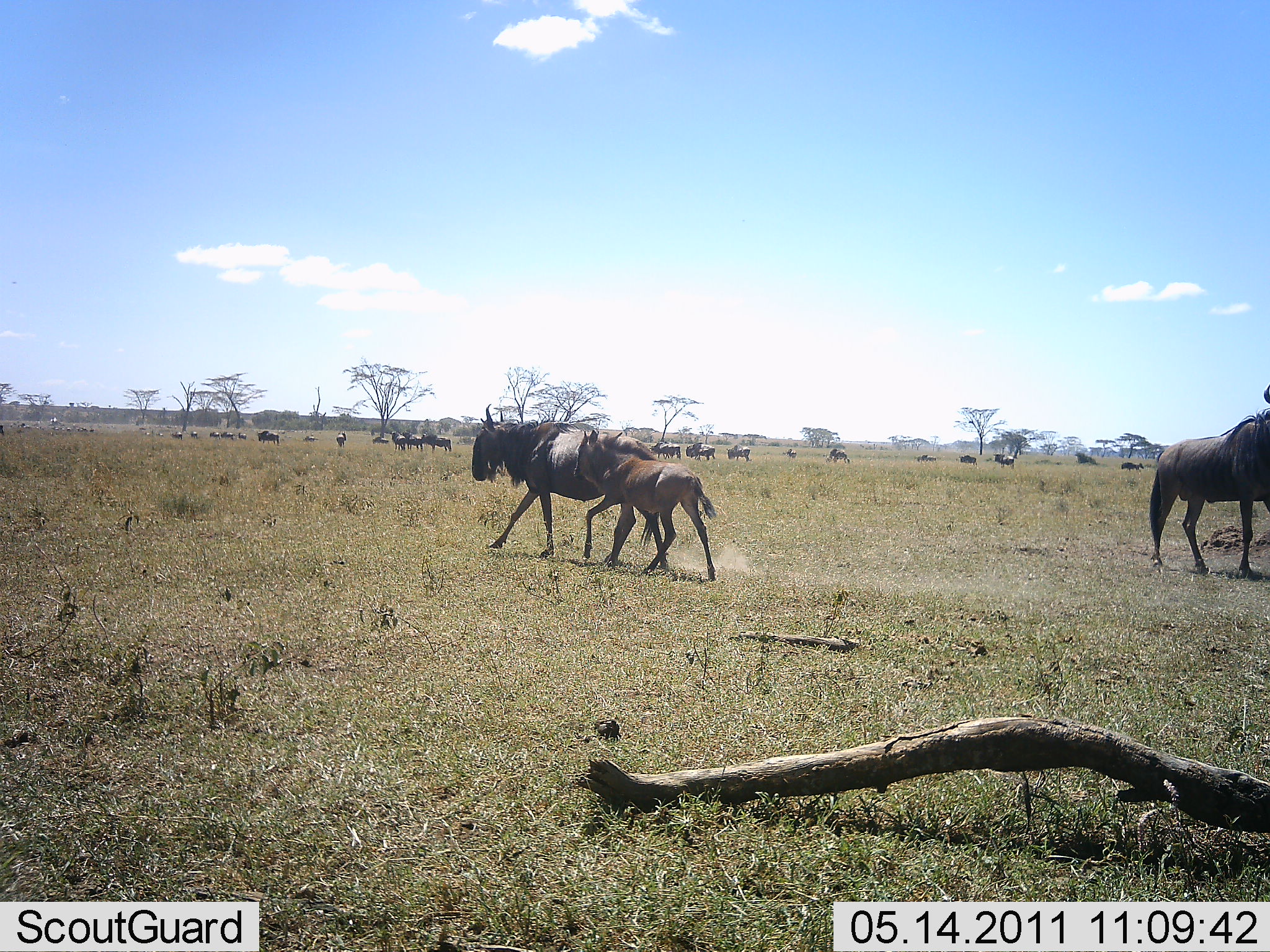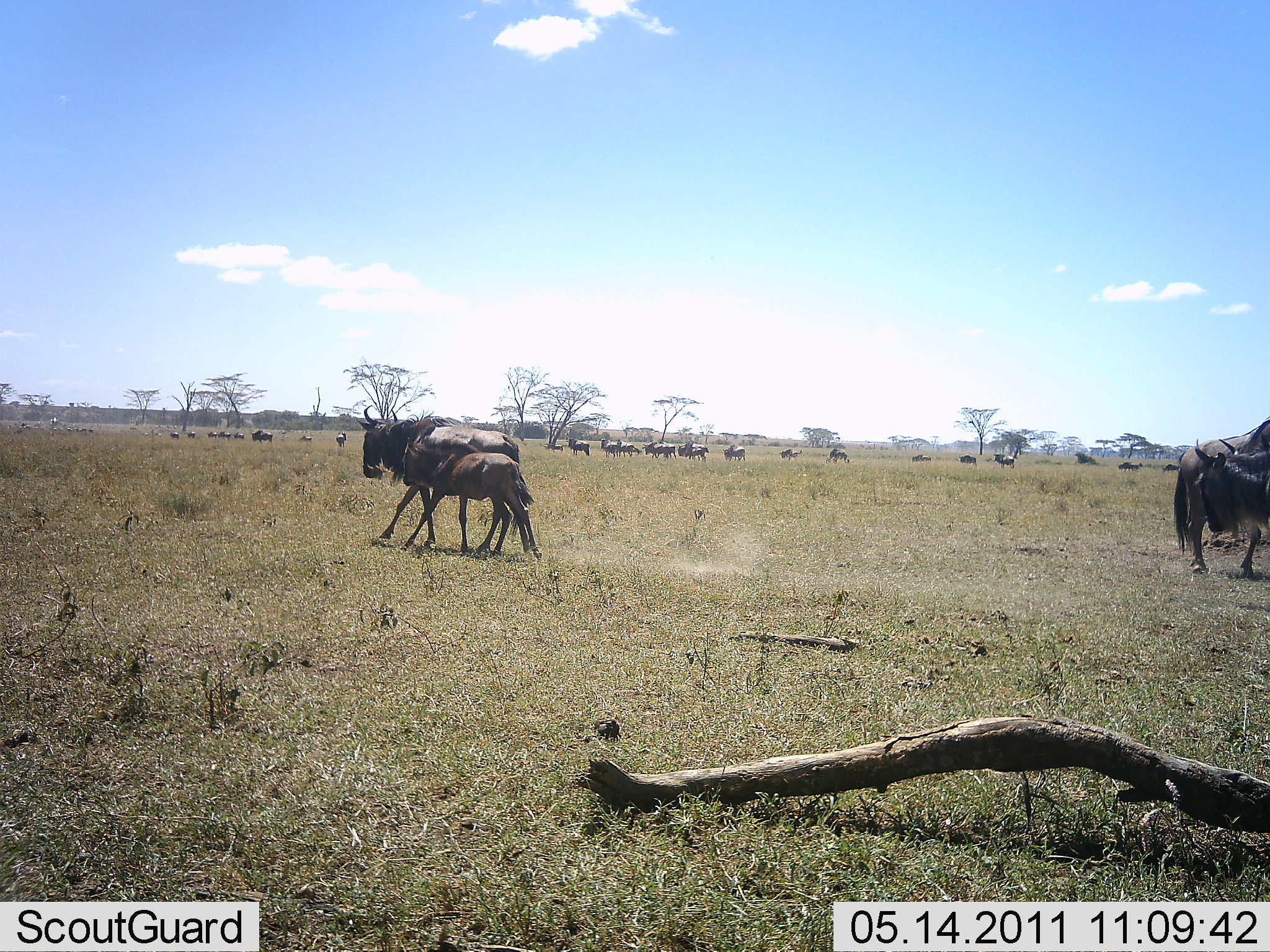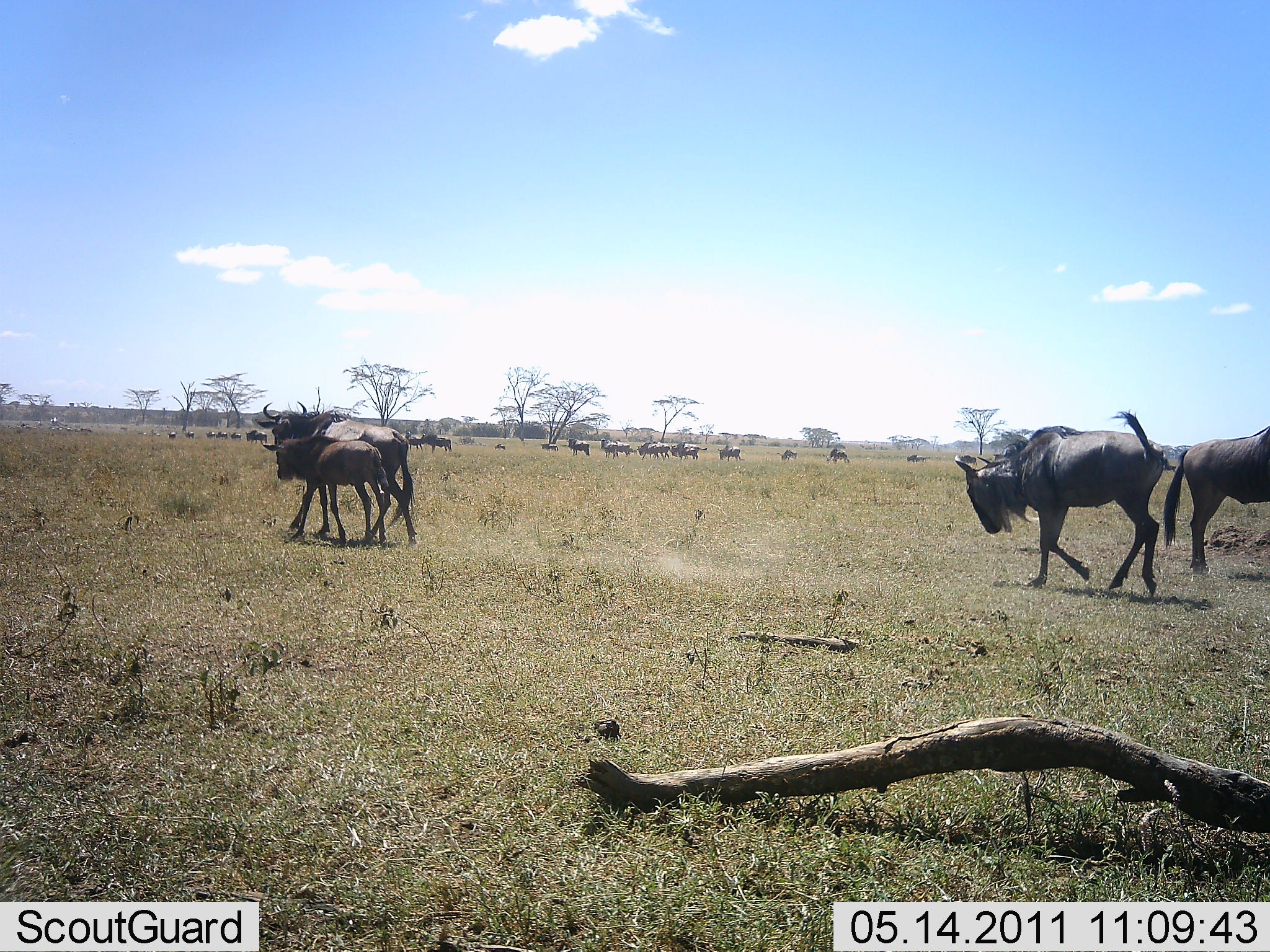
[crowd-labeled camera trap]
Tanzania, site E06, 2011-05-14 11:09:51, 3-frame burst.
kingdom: Animalia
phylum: Chordata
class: Mammalia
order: Artiodactyla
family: Bovidae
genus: Connochaetes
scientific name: Connochaetes taurinus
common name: blue wildebeest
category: wildebeest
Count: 11-50.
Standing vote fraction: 27%.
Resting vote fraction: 0%.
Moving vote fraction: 100%.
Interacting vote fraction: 0%.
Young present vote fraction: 91%.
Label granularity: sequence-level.